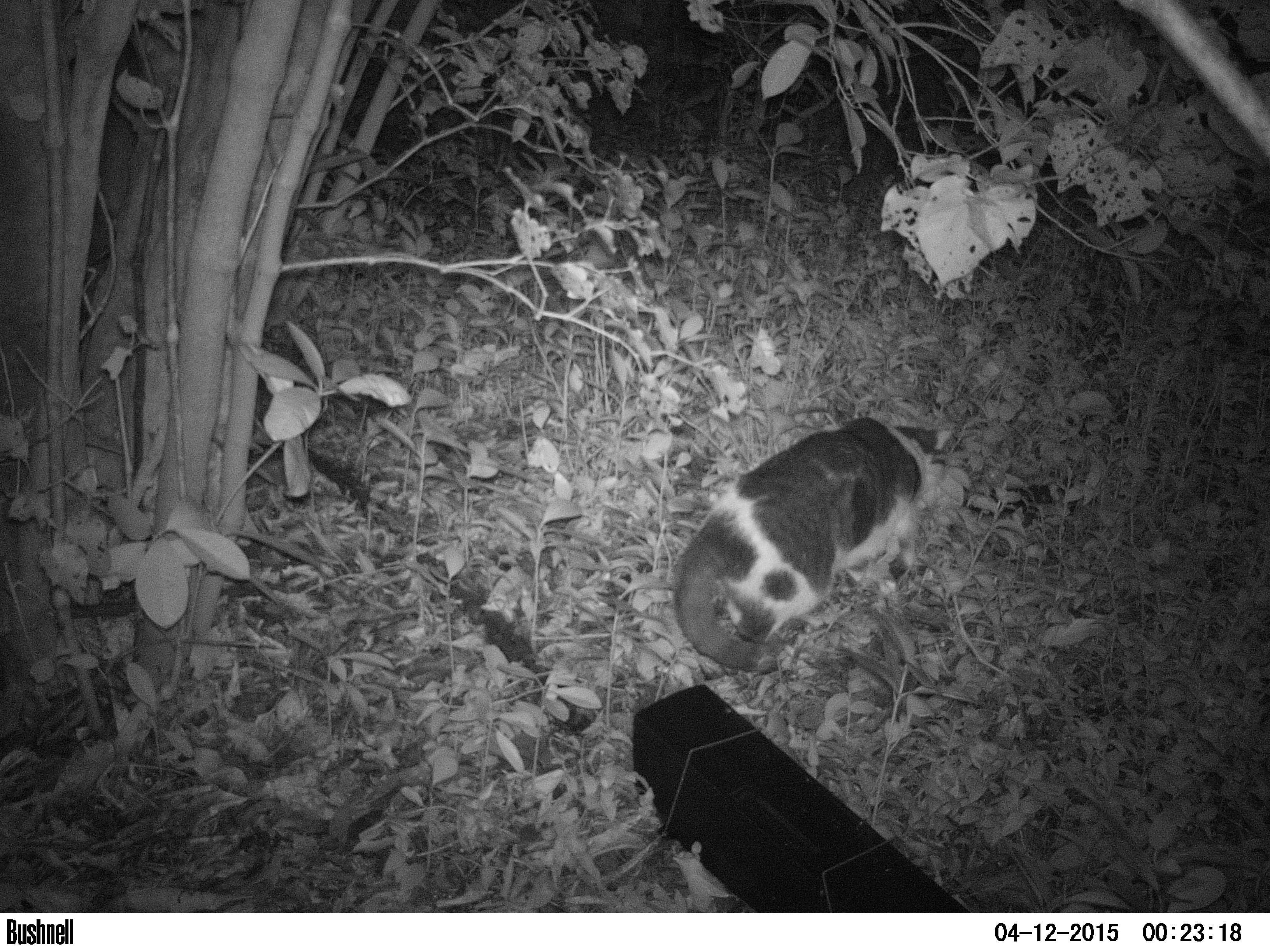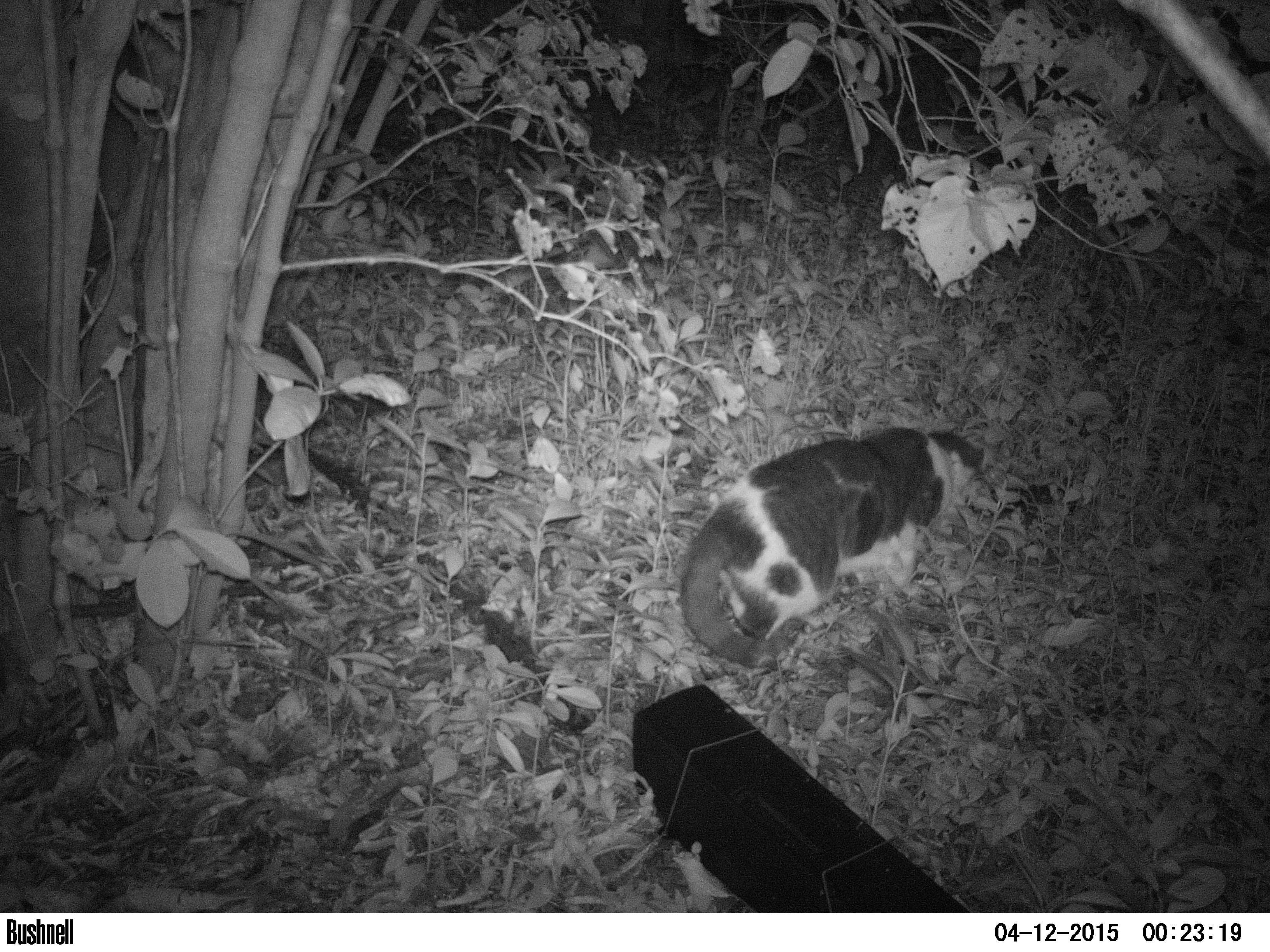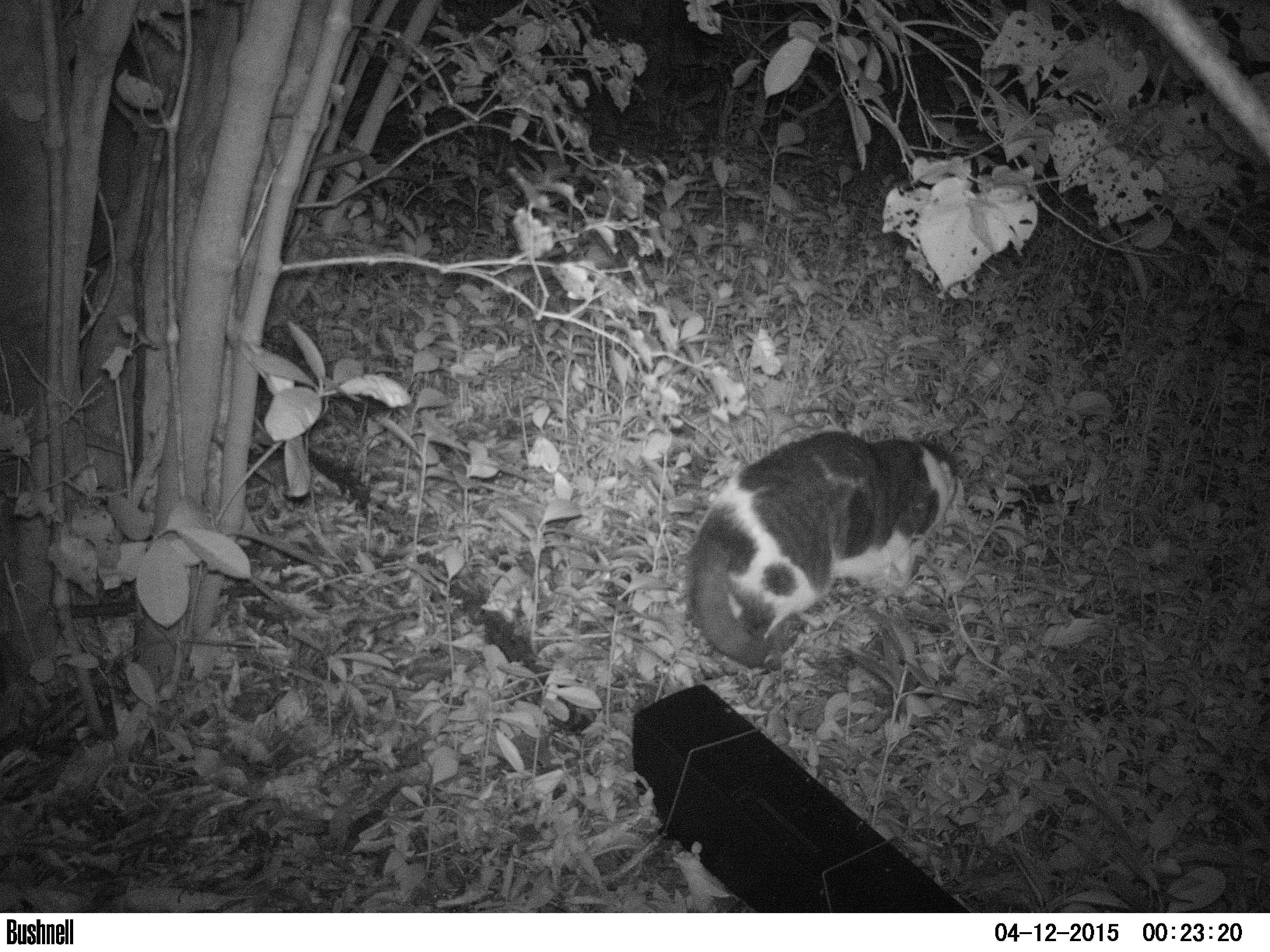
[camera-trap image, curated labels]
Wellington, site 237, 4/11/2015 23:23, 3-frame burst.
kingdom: Animalia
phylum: Chordata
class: Mammalia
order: Carnivora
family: Felidae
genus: Felis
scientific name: Felis catus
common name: cat